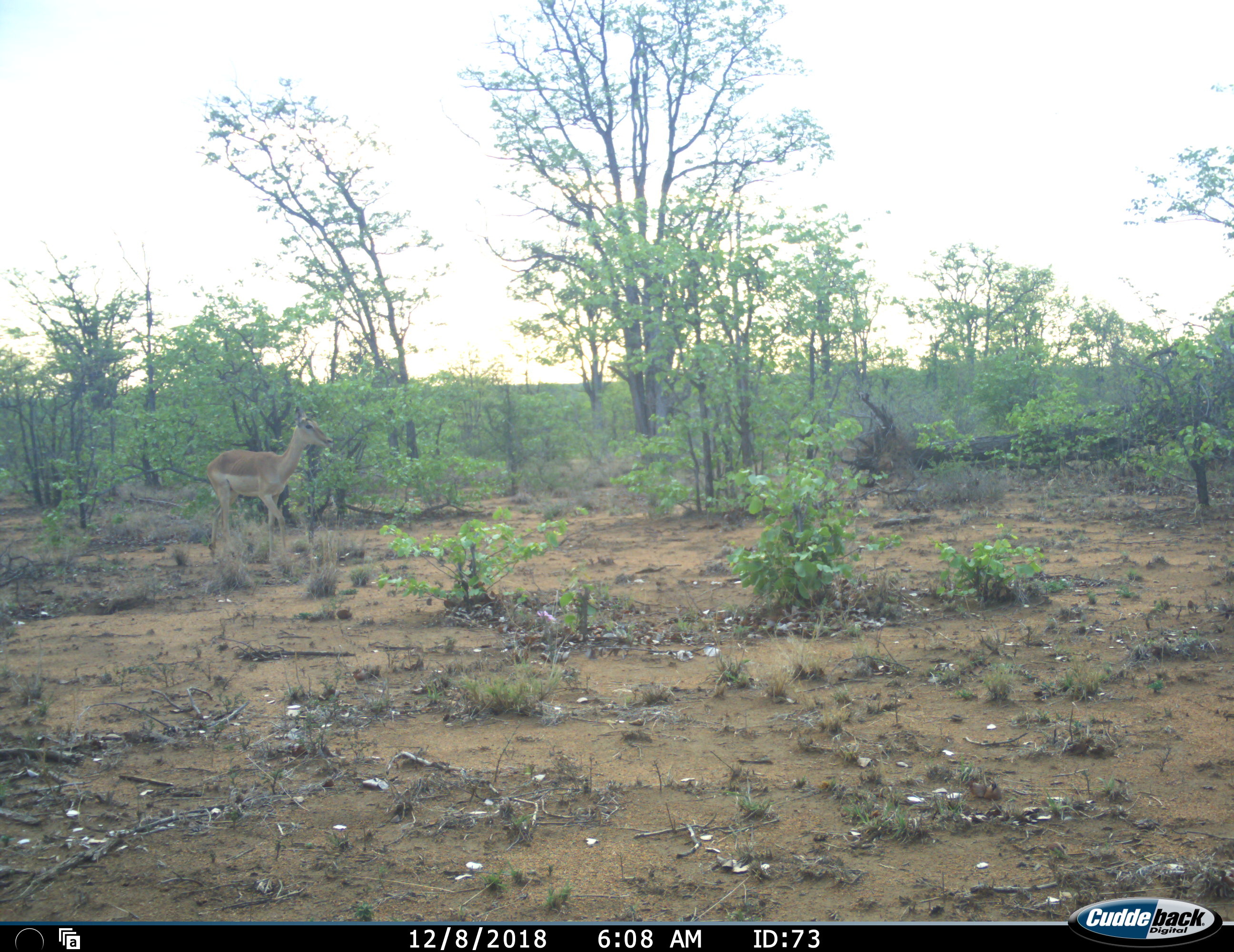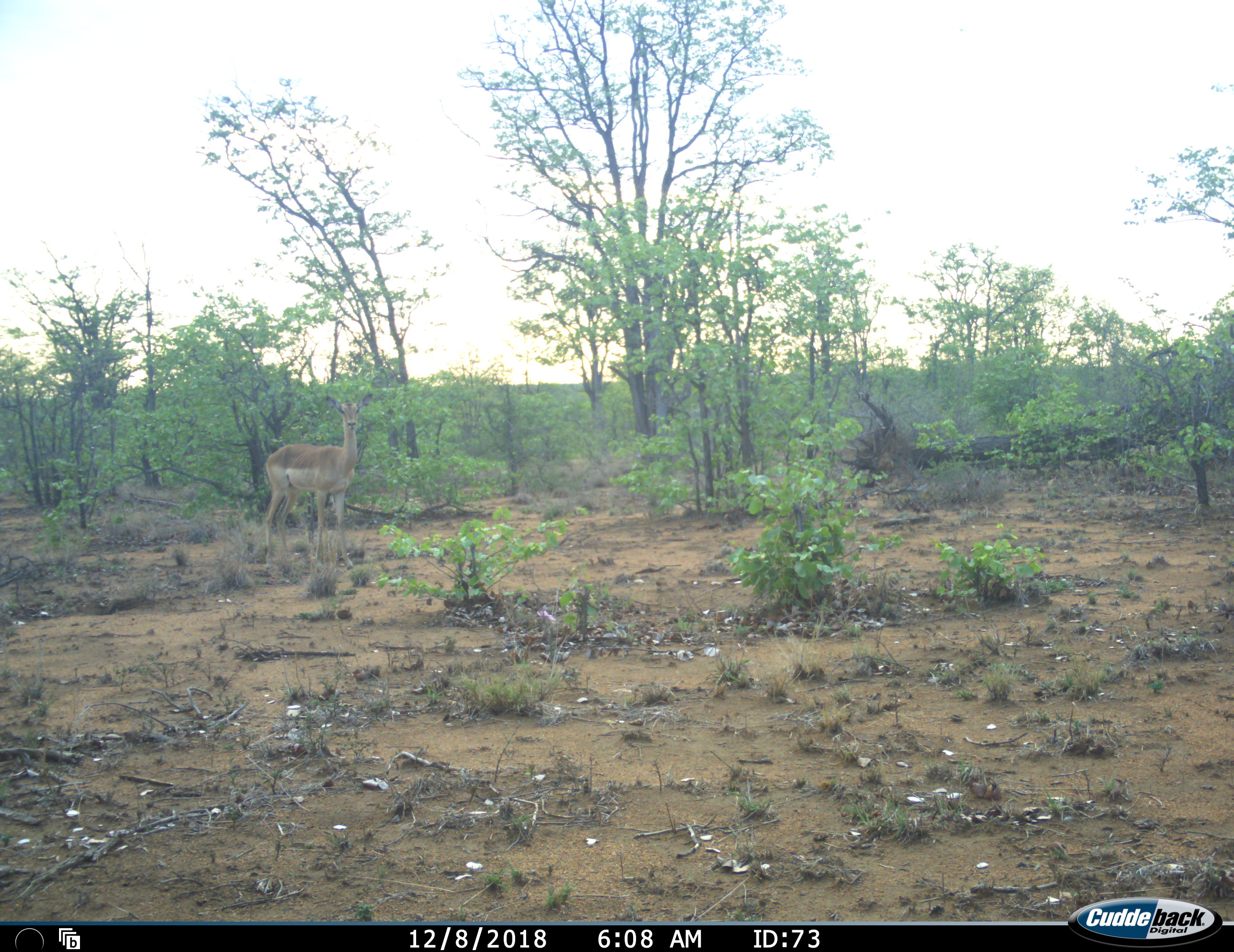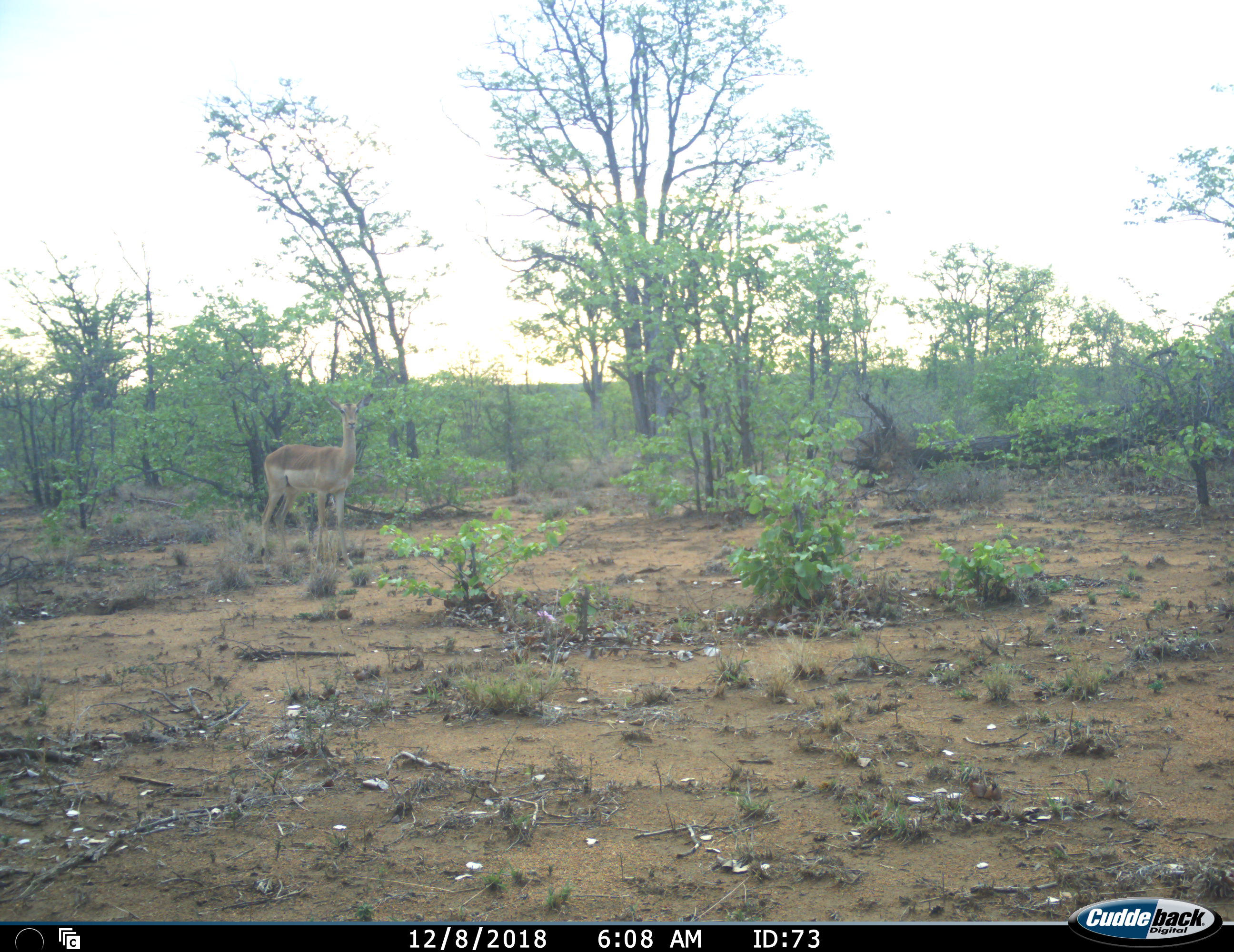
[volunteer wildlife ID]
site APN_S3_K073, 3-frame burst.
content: unidentified animal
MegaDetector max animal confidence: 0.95